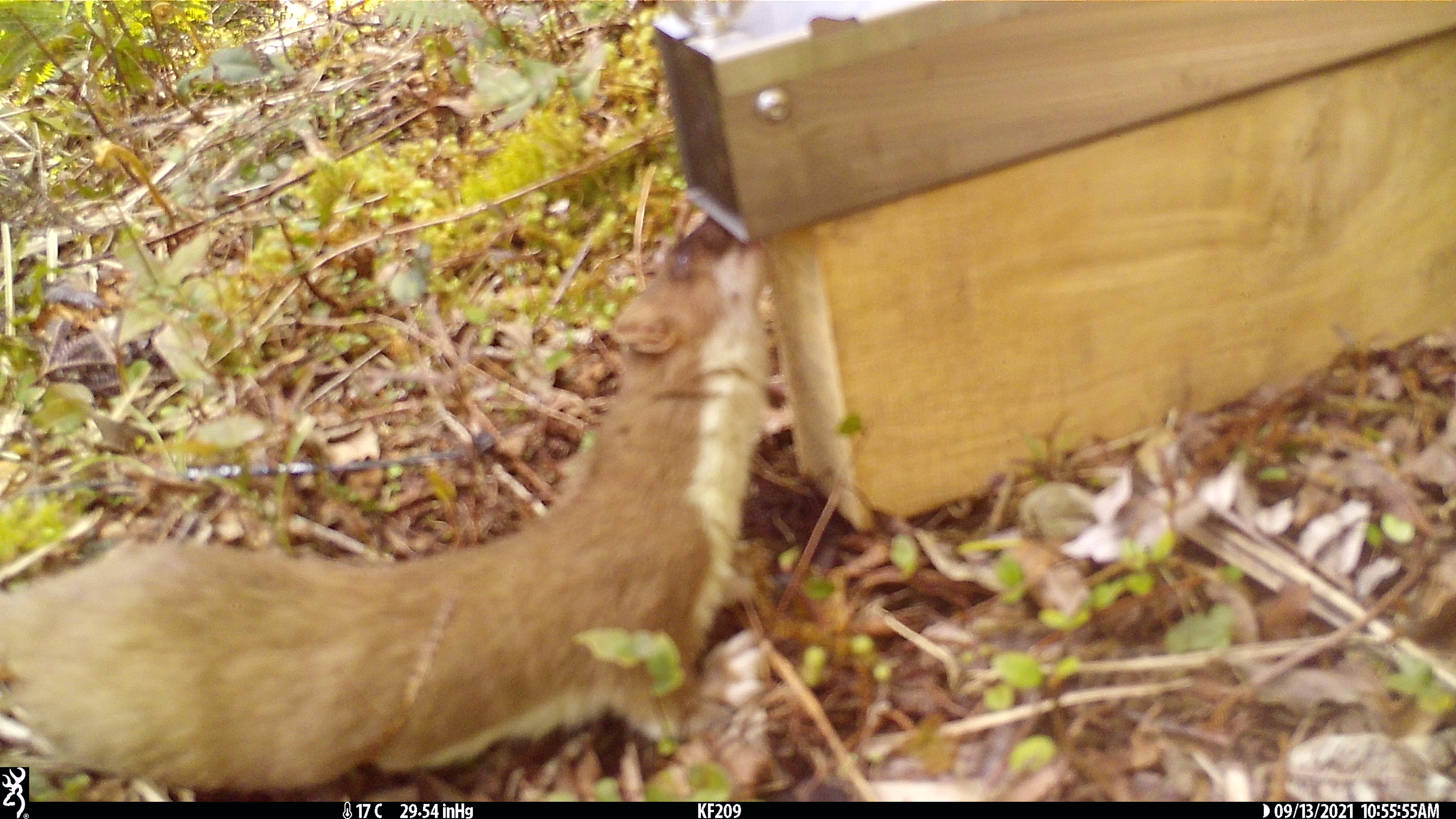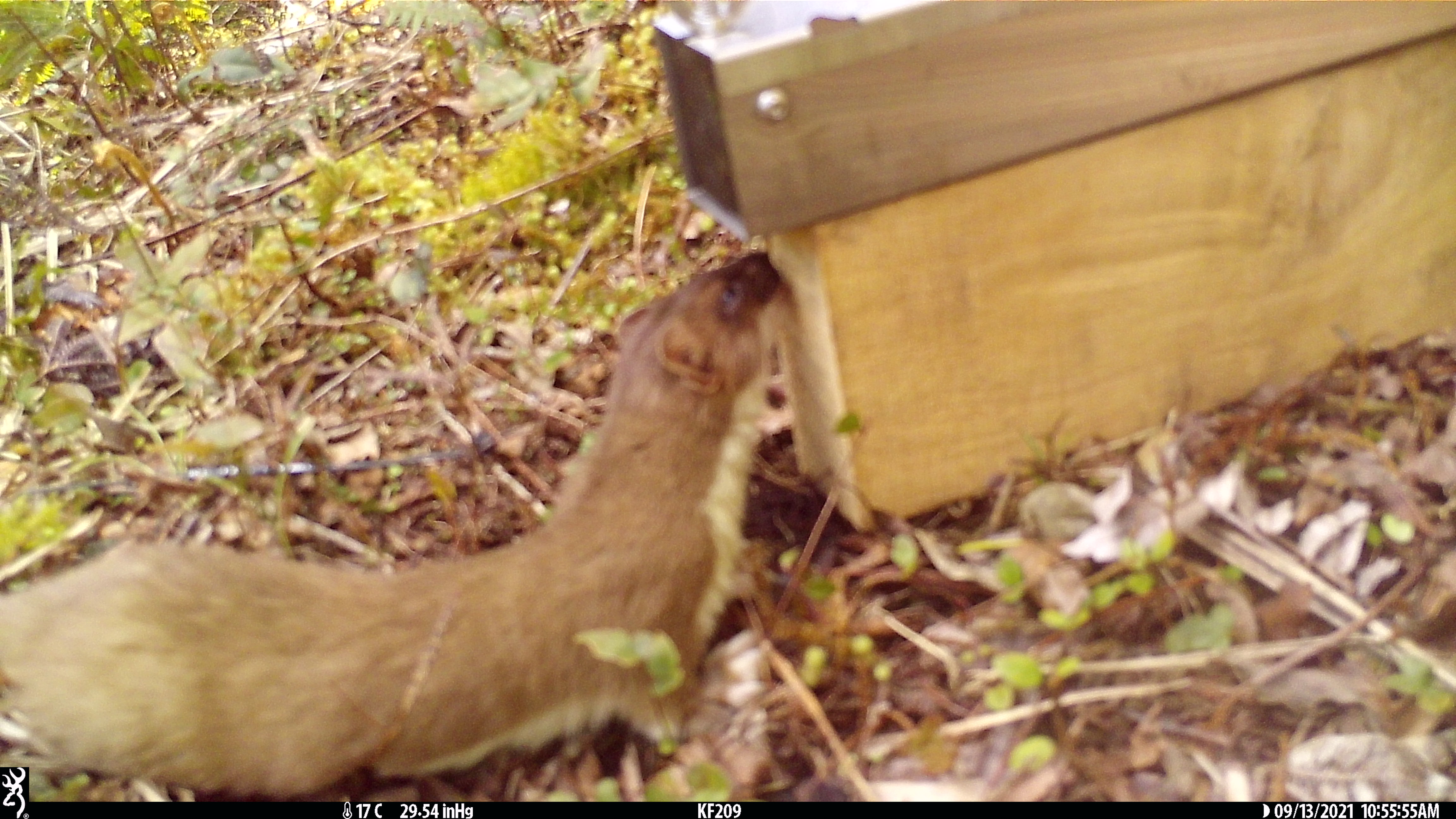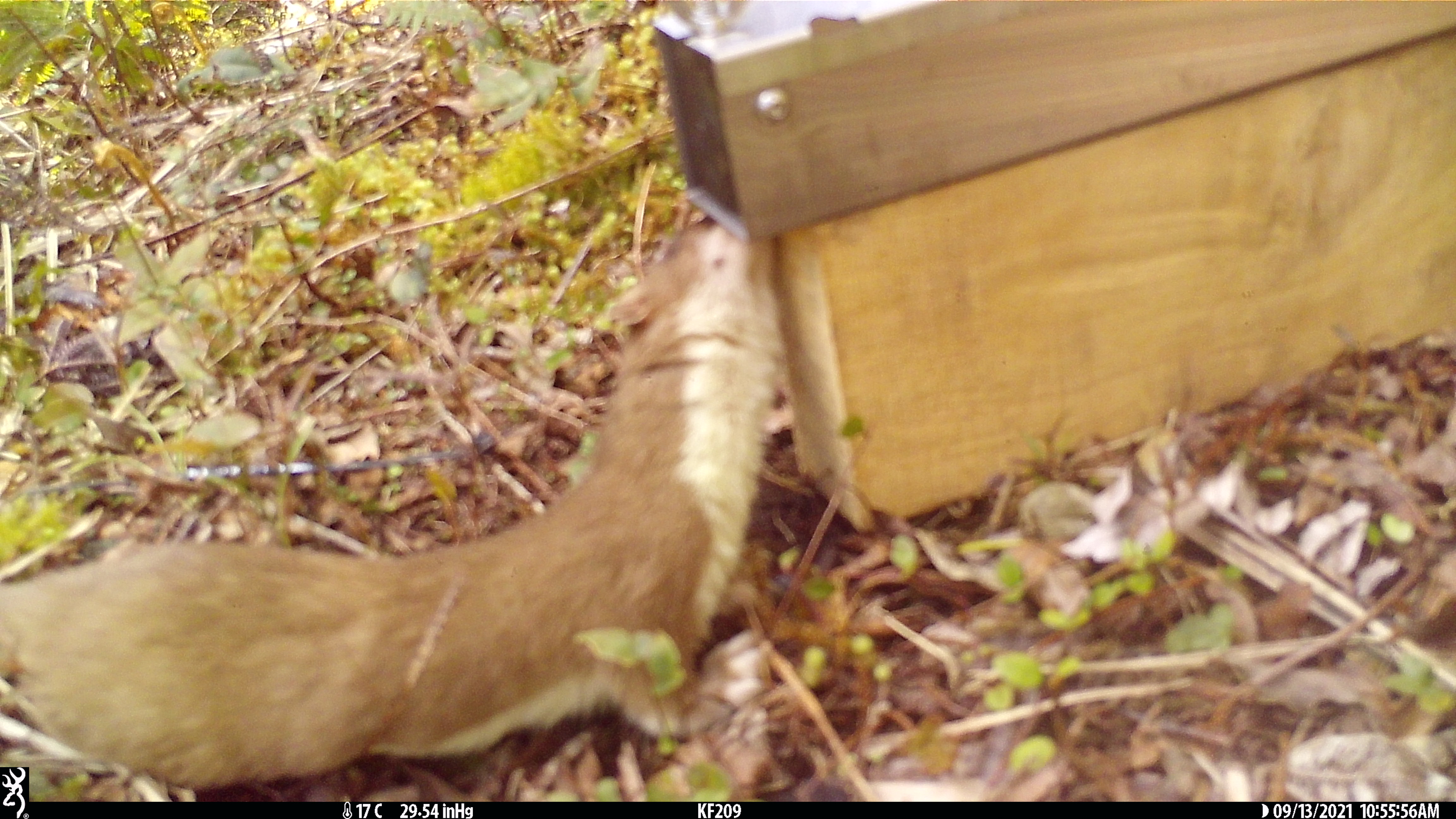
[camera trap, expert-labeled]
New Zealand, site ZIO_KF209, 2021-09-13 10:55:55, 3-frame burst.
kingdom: Animalia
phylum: Chordata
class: Mammalia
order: Carnivora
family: Mustelidae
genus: Mustela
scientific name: Mustela erminea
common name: stoat